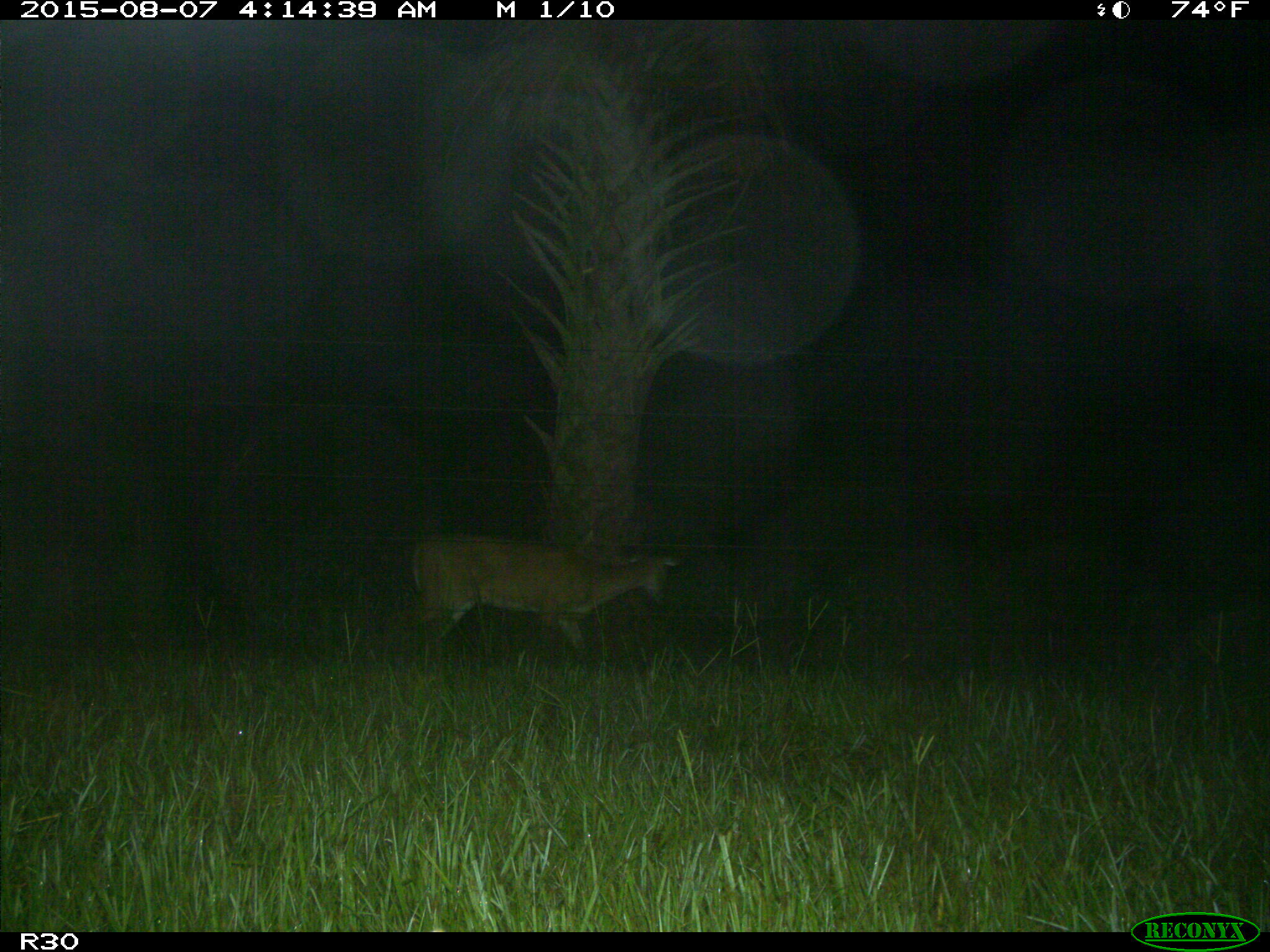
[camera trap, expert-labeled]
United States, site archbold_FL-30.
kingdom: Animalia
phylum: Chordata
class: Mammalia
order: Artiodactyla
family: Cervidae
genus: Odocoileus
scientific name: Odocoileus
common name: deer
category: unidentified deer